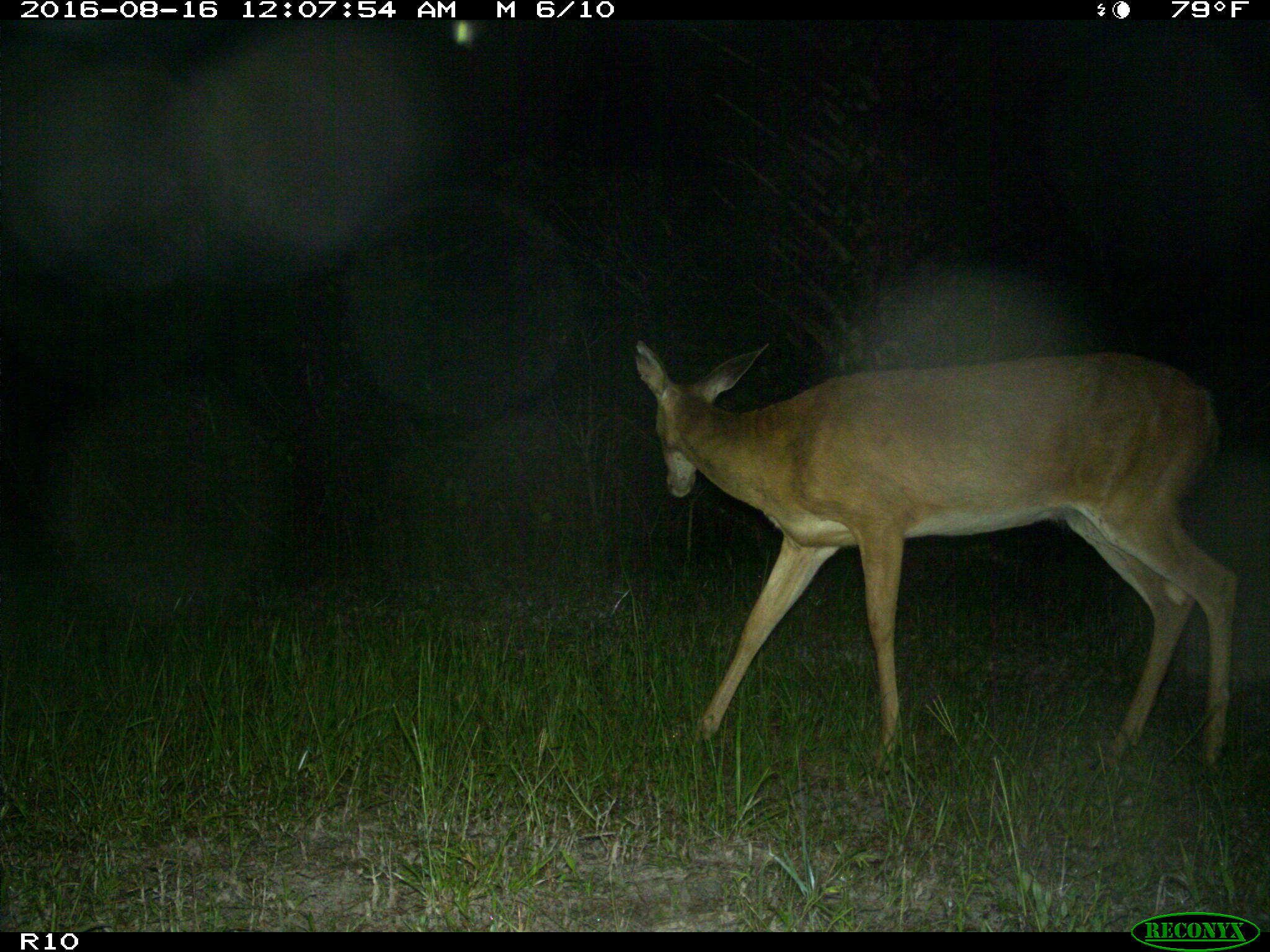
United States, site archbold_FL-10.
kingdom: Animalia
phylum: Chordata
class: Mammalia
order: Artiodactyla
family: Cervidae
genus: Odocoileus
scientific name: Odocoileus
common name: deer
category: unidentified deer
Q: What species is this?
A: Unidentified deer (deer) (Odocoileus).